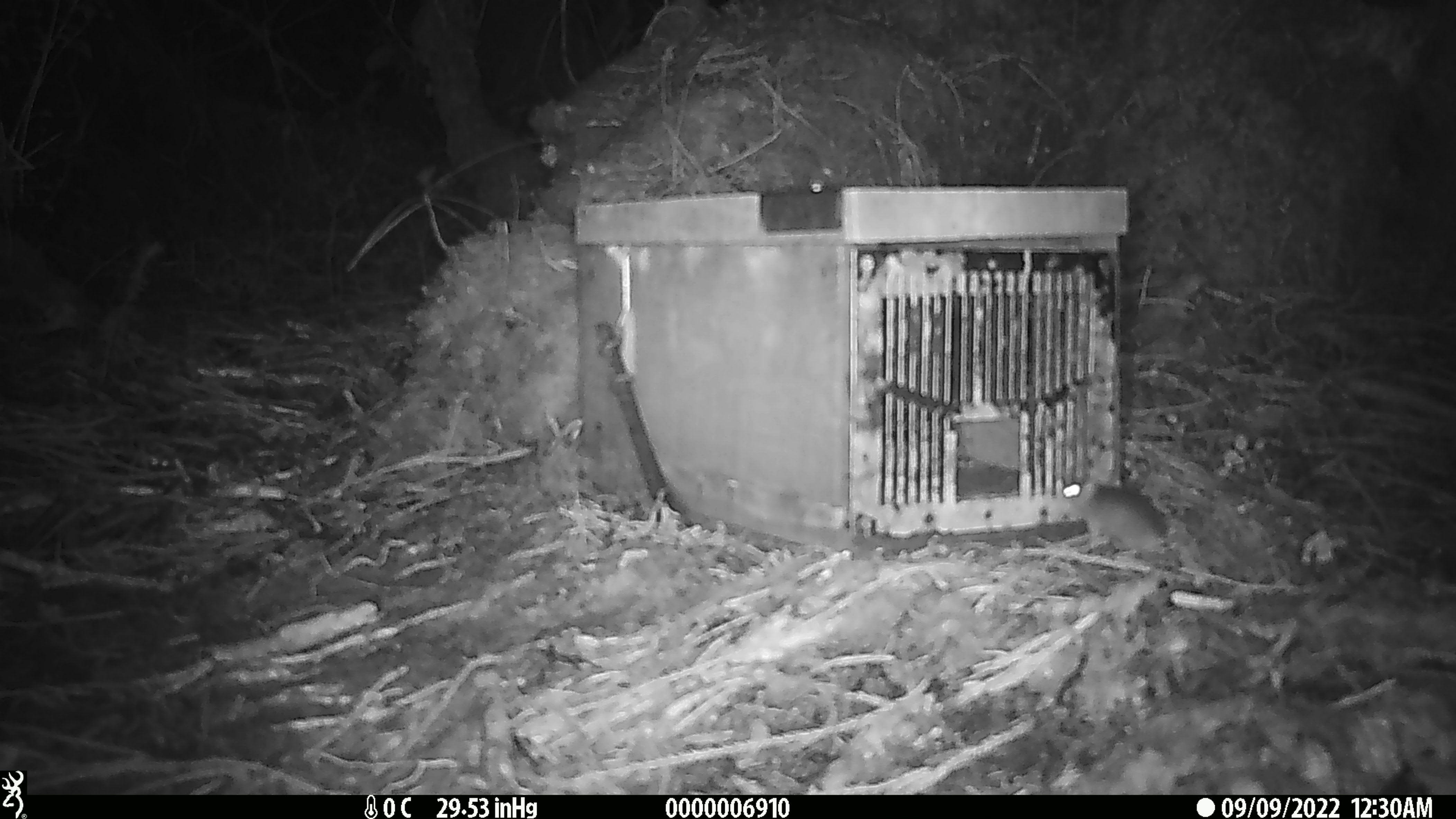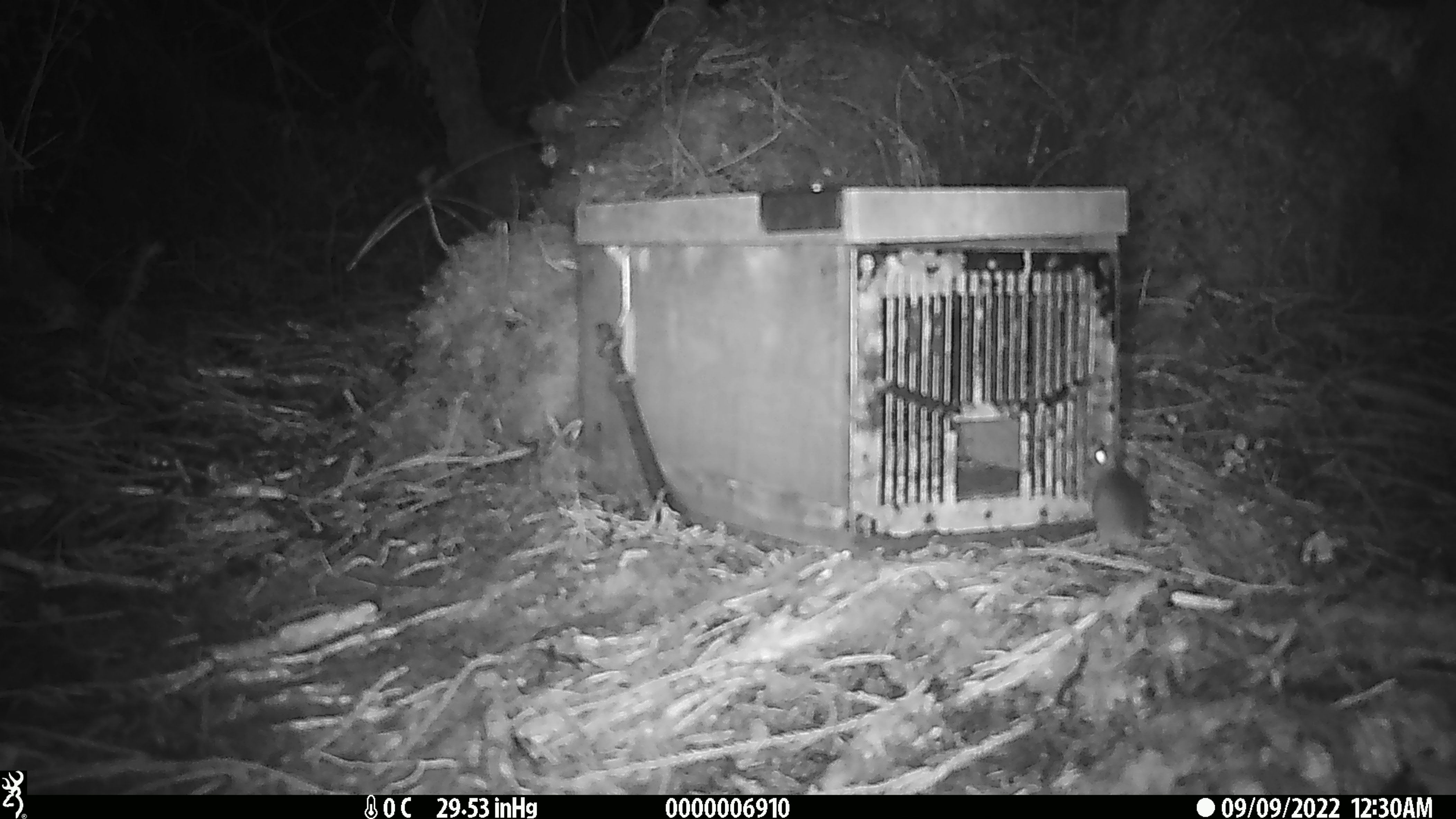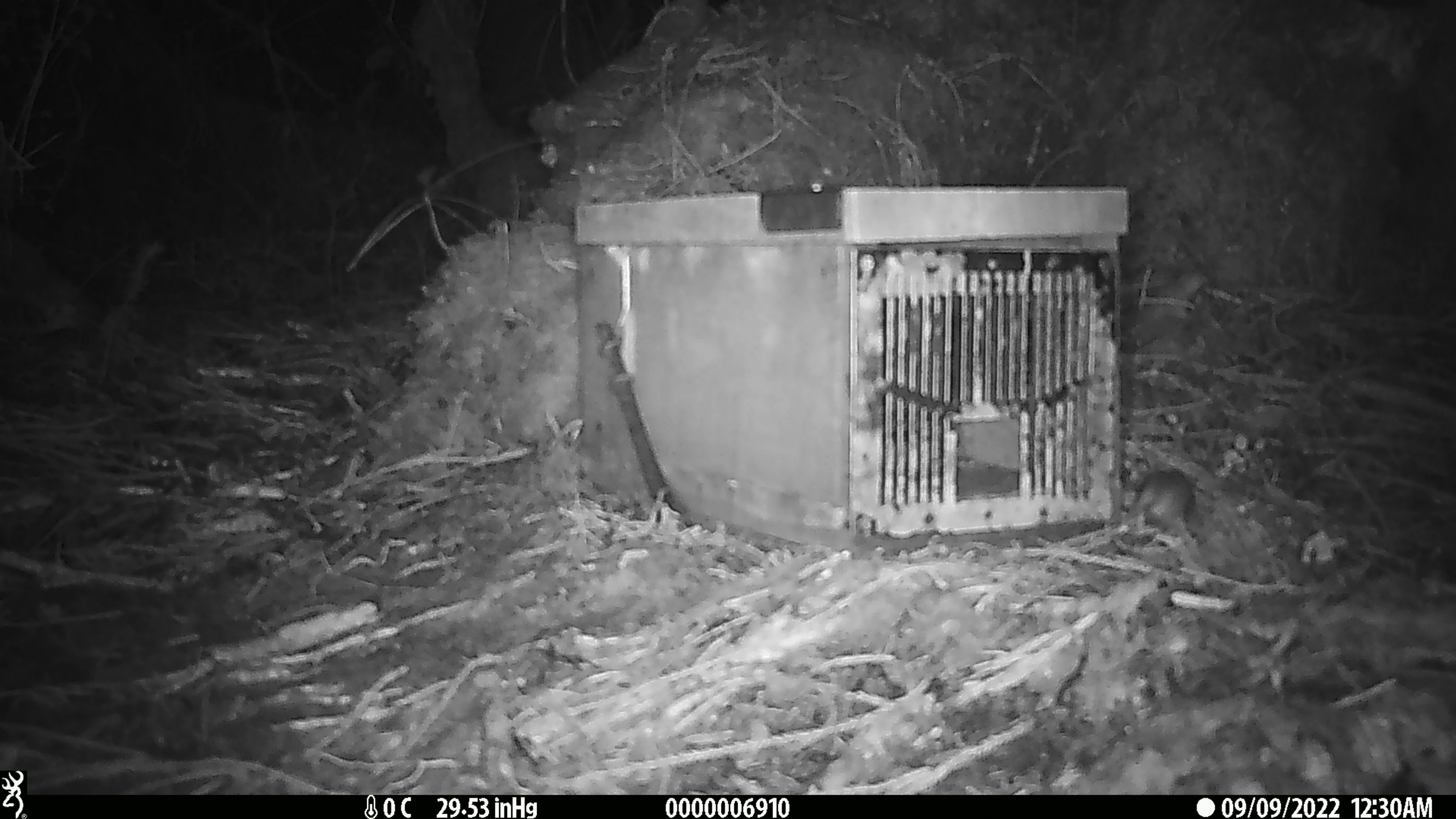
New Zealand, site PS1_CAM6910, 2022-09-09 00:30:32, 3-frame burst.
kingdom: Animalia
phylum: Chordata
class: Mammalia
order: Rodentia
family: Muridae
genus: Mus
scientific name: Mus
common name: mouse